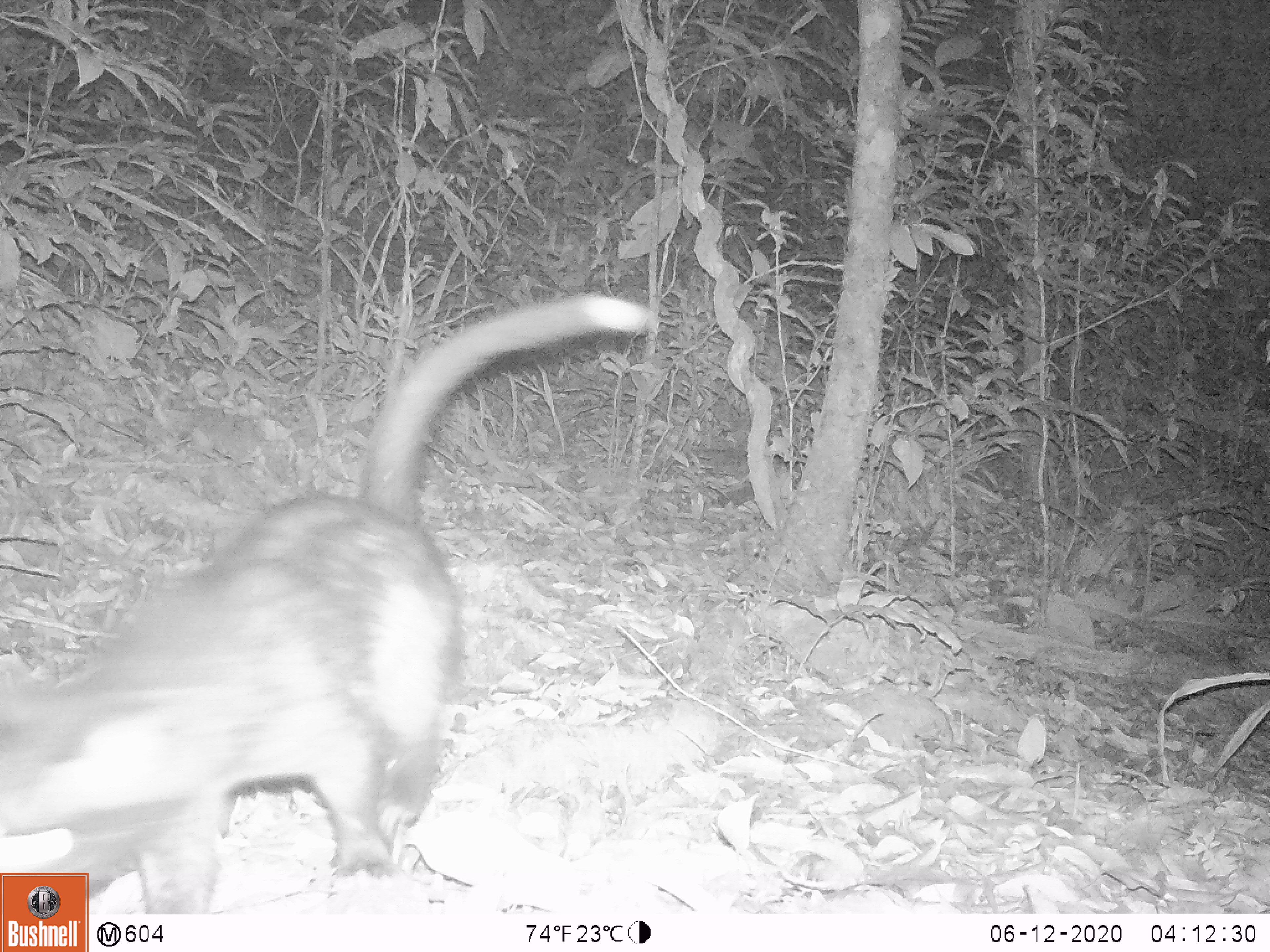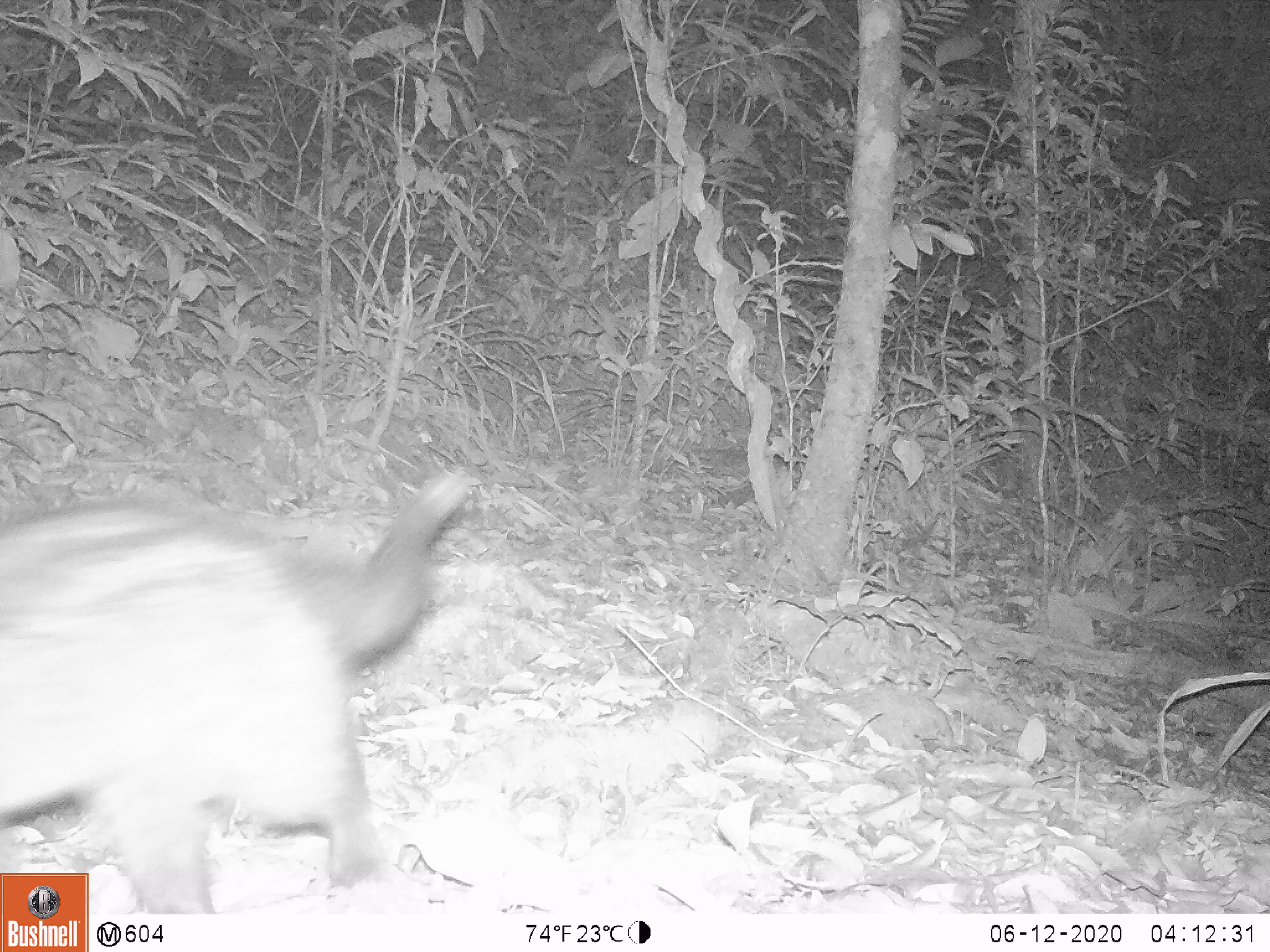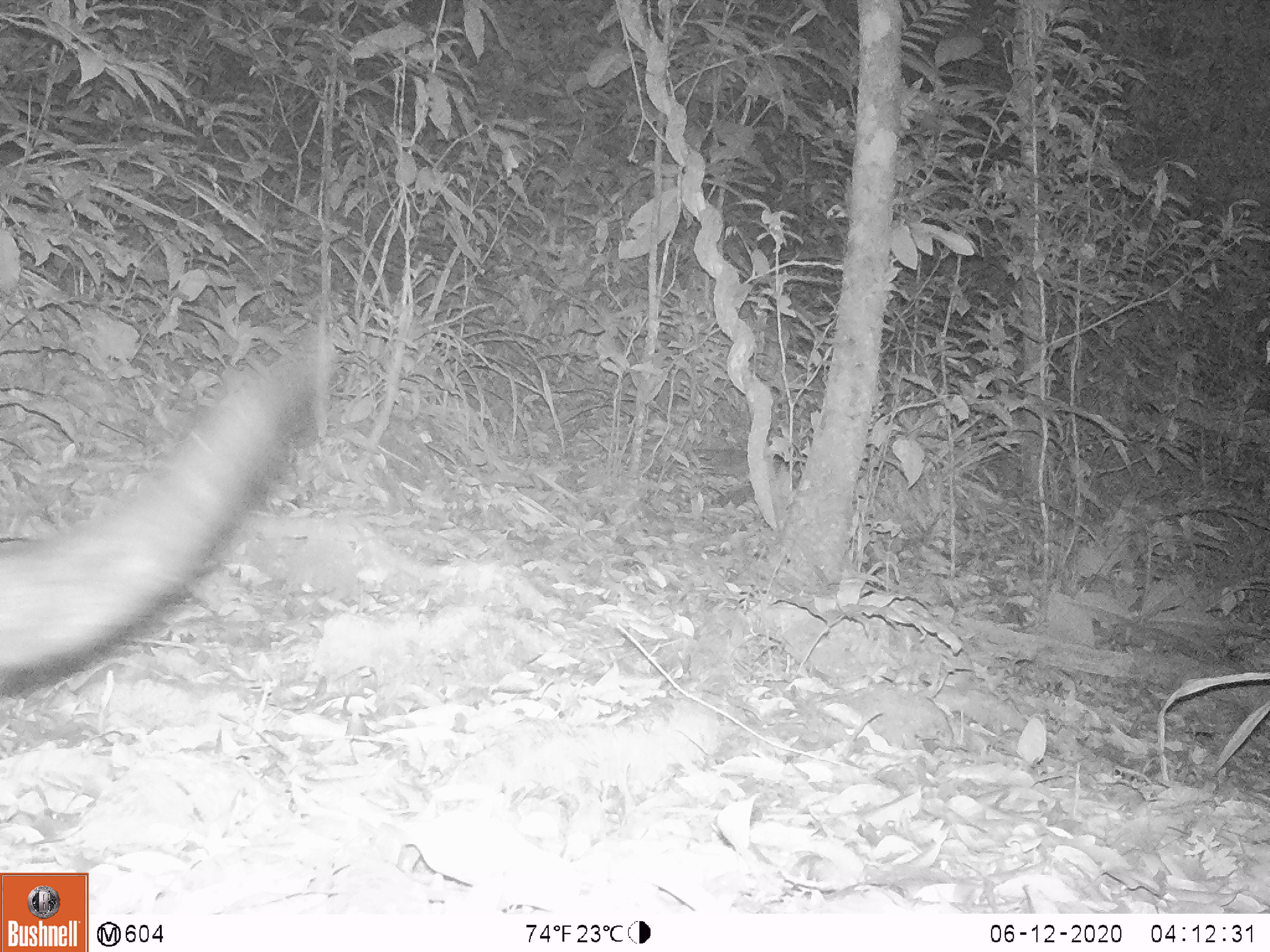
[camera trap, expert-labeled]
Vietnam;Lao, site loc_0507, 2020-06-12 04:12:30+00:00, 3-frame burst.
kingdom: Animalia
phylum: Chordata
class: Mammalia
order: Carnivora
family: Viverridae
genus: Paradoxurus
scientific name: Paradoxurus hermaphroditus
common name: common palm civet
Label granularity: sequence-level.